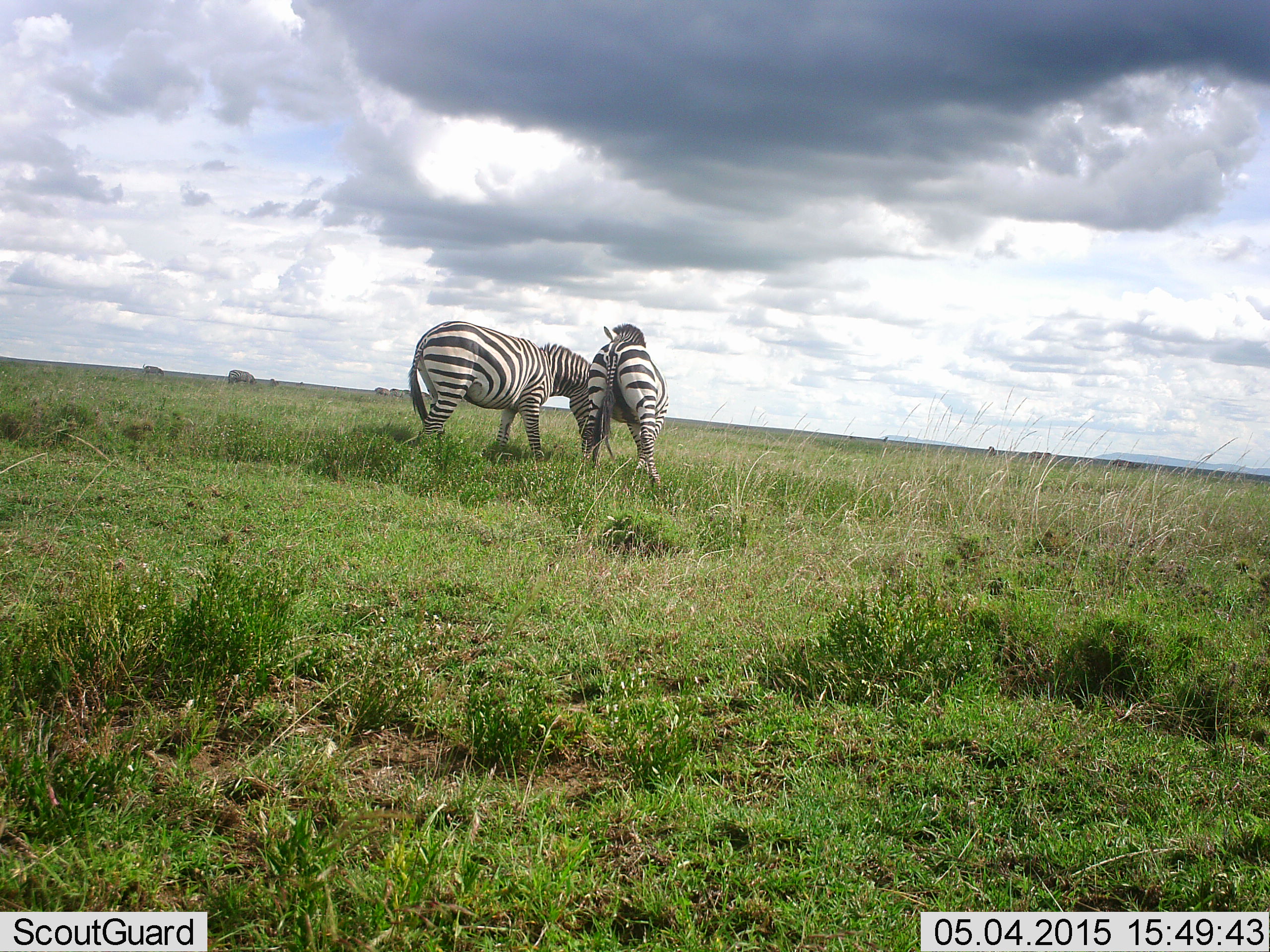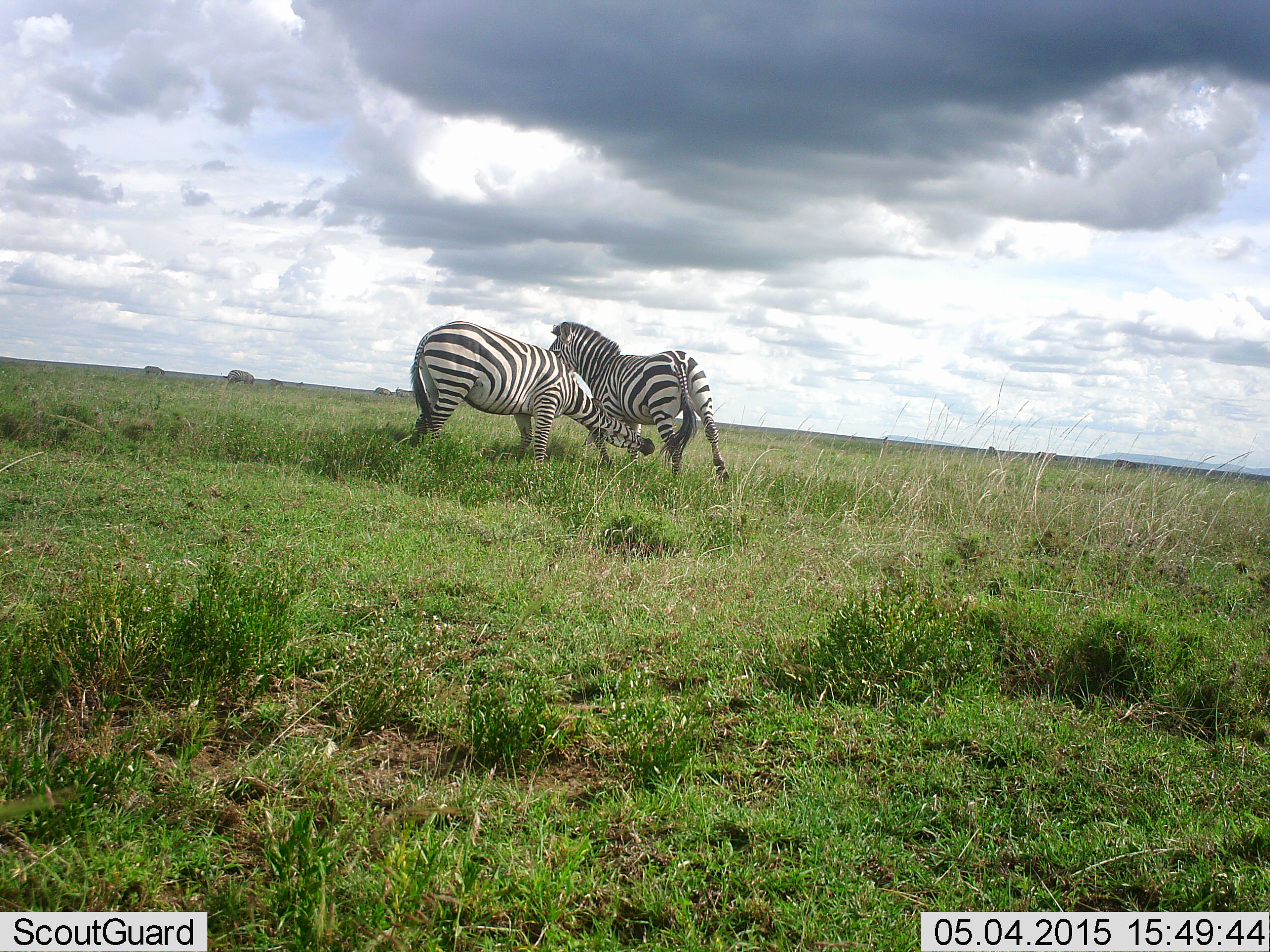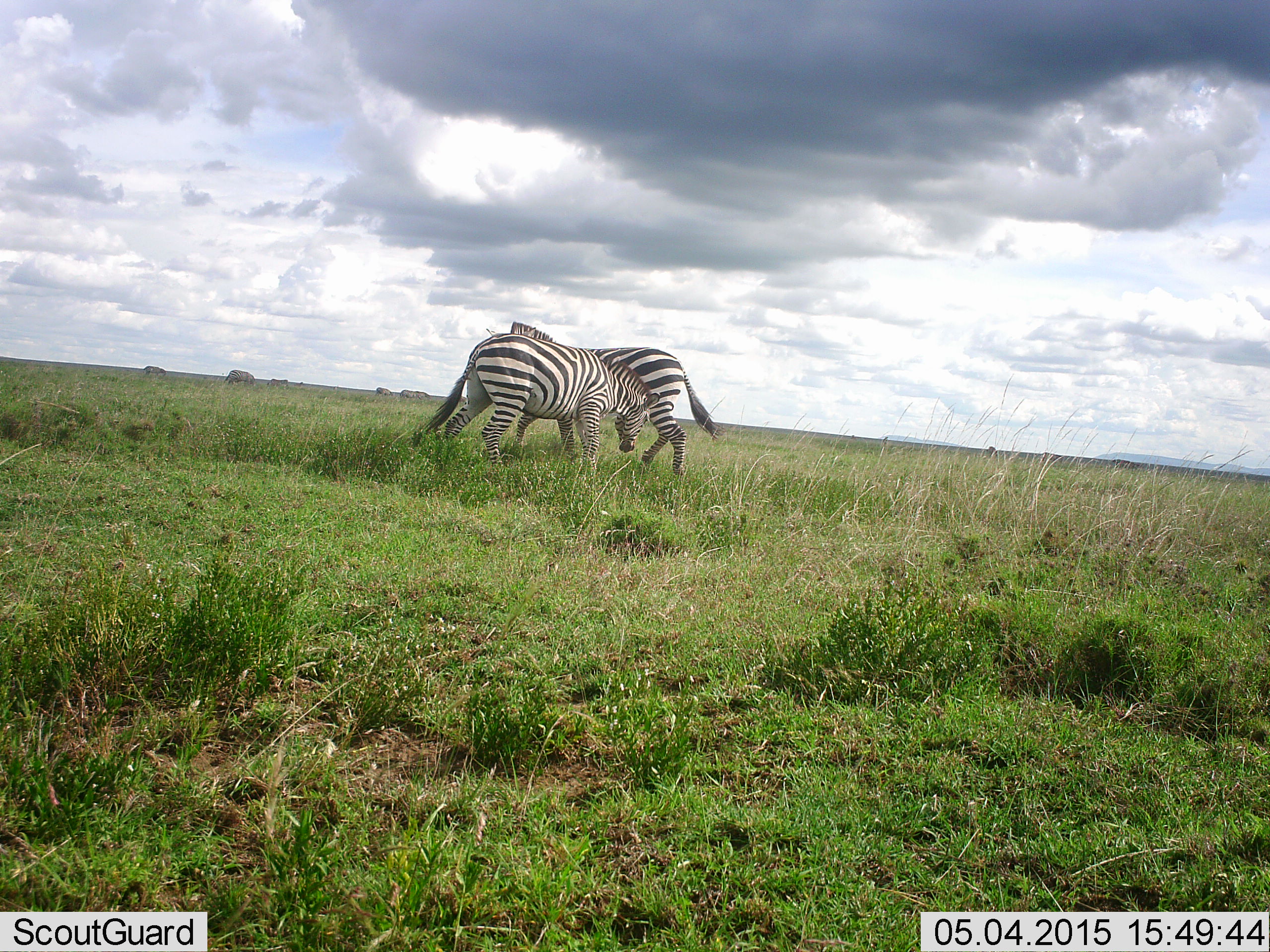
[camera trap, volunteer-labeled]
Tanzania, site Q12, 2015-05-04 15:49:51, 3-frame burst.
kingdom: Animalia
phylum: Chordata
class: Mammalia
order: Perissodactyla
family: Equidae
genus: Equus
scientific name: Equus quagga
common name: plains zebra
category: zebra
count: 2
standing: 10%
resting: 0%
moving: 10%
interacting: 100%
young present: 0%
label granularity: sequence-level